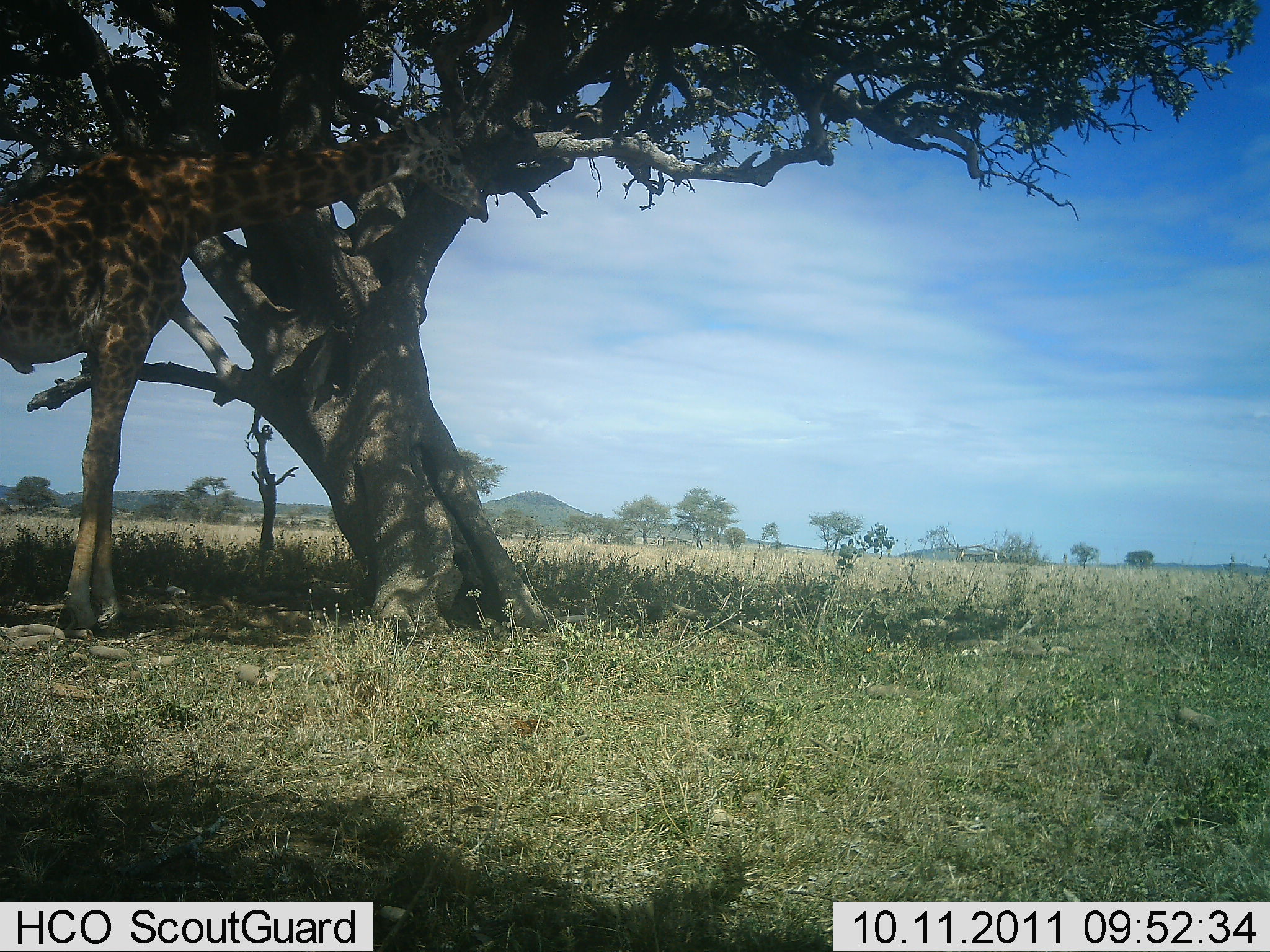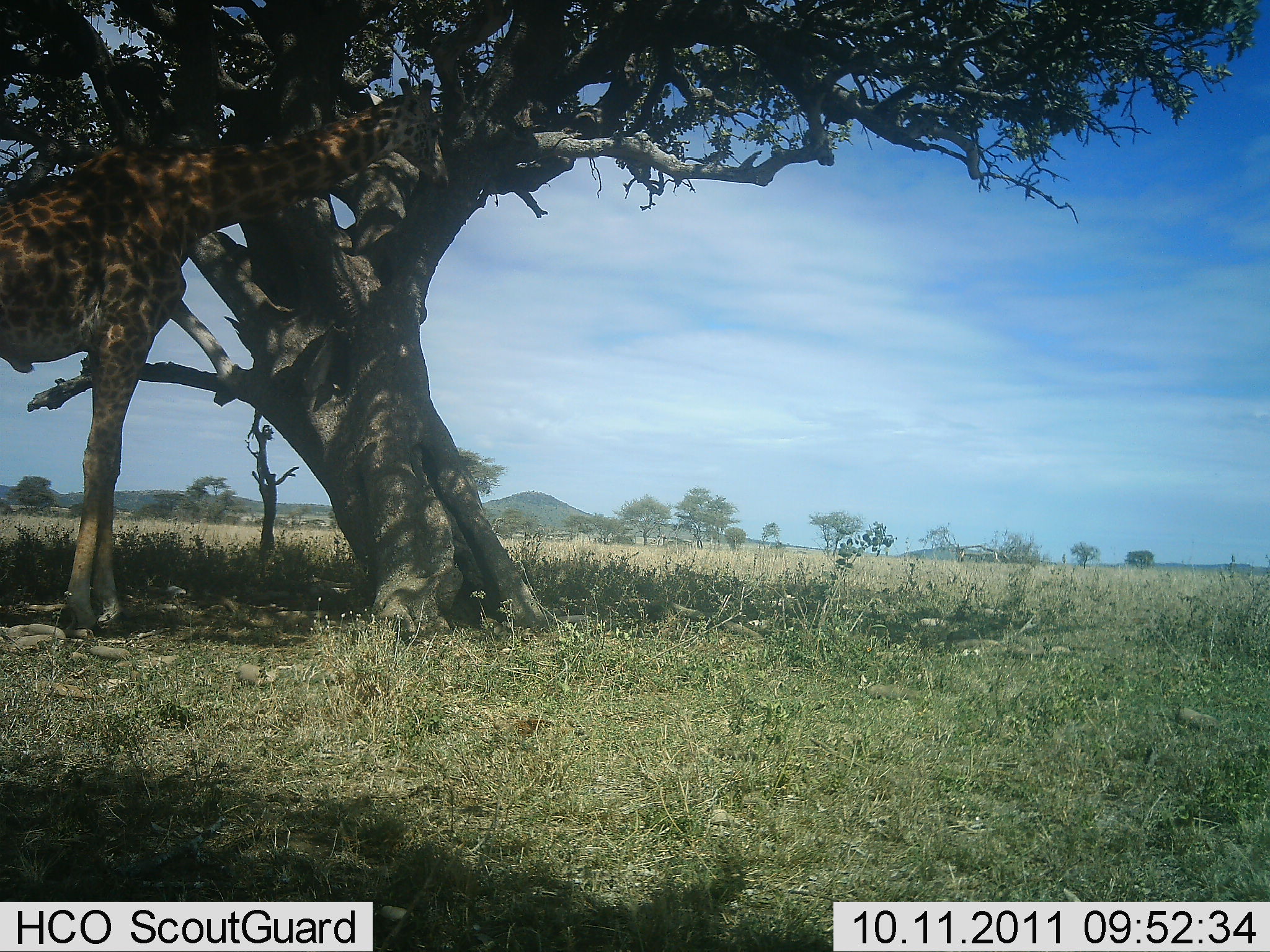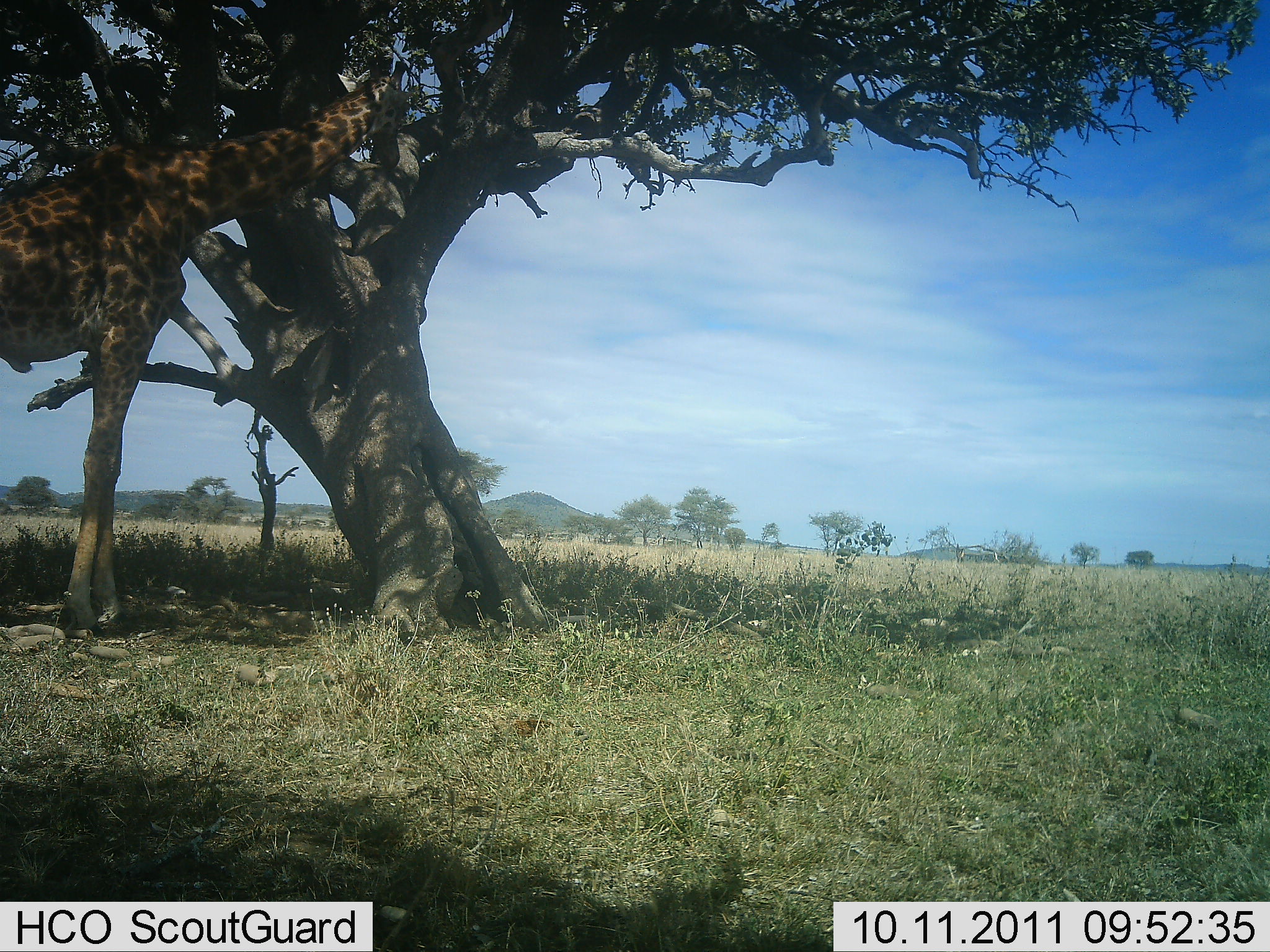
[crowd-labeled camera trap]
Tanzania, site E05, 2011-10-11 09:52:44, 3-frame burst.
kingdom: Animalia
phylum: Chordata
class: Mammalia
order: Artiodactyla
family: Giraffidae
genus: Giraffa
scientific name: Giraffa camelopardalis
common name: giraffe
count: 1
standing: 85%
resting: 0%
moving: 8%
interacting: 0%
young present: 0%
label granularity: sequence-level